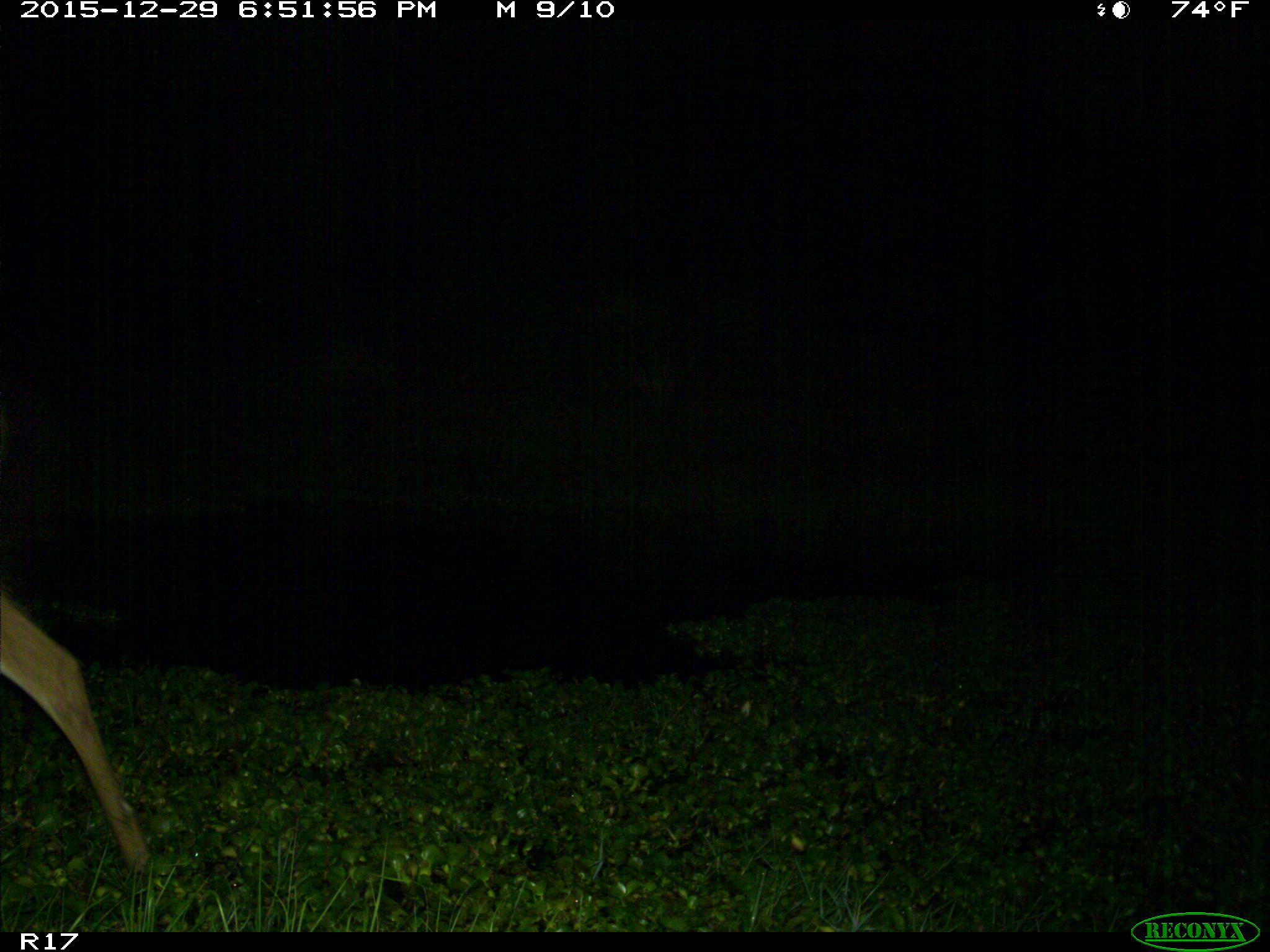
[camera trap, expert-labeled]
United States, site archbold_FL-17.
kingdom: Animalia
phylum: Chordata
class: Mammalia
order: Artiodactyla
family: Cervidae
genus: Odocoileus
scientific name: Odocoileus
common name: deer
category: unidentified deer